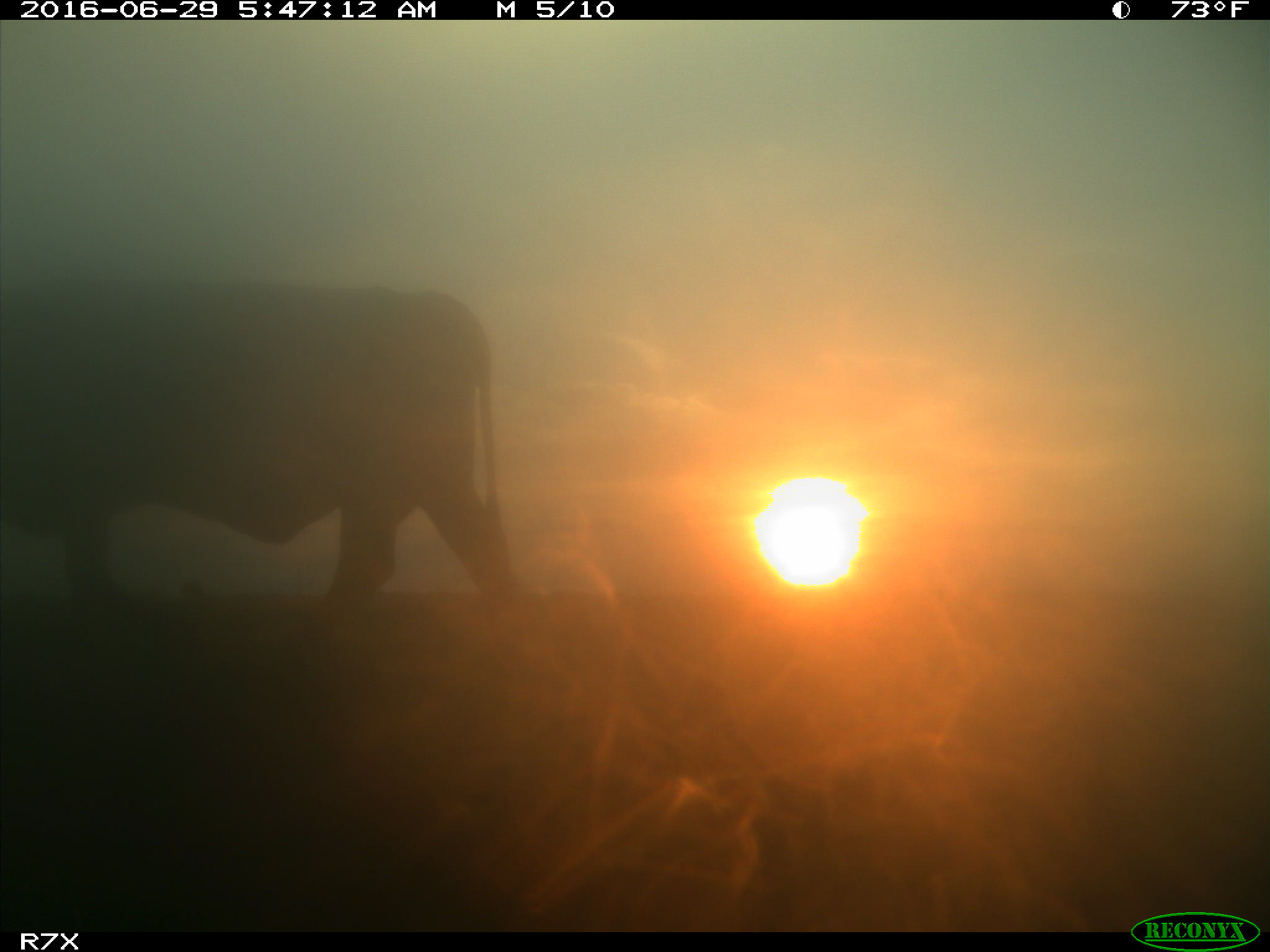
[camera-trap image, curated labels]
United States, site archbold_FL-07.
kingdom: Animalia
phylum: Chordata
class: Mammalia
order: Artiodactyla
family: Bovidae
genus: Bos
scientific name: Bos taurus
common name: domestic cow